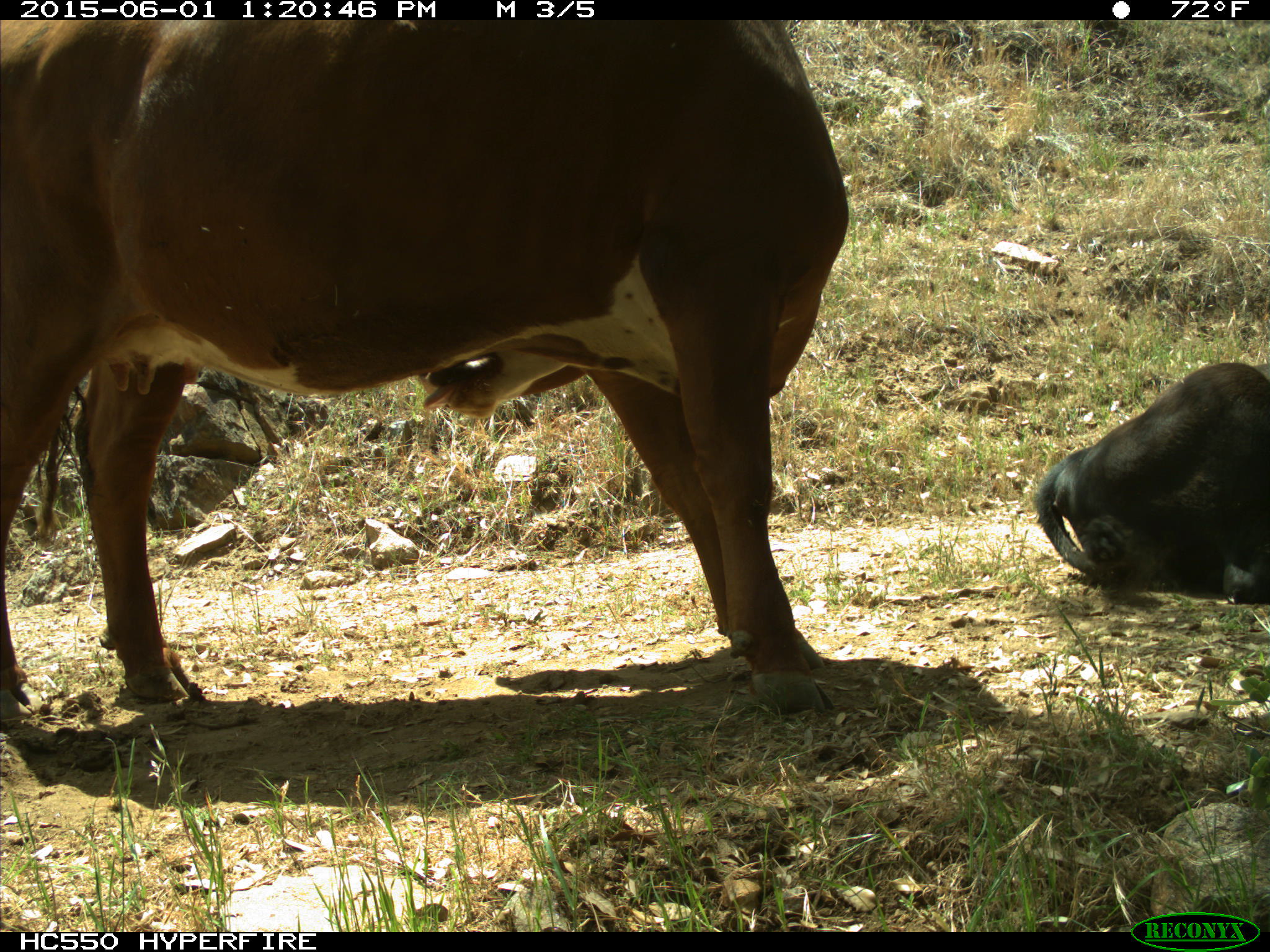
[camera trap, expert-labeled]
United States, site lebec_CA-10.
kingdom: Animalia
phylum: Chordata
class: Mammalia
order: Artiodactyla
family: Bovidae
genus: Bos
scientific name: Bos taurus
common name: domestic cow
Bos taurus (domestic cow).